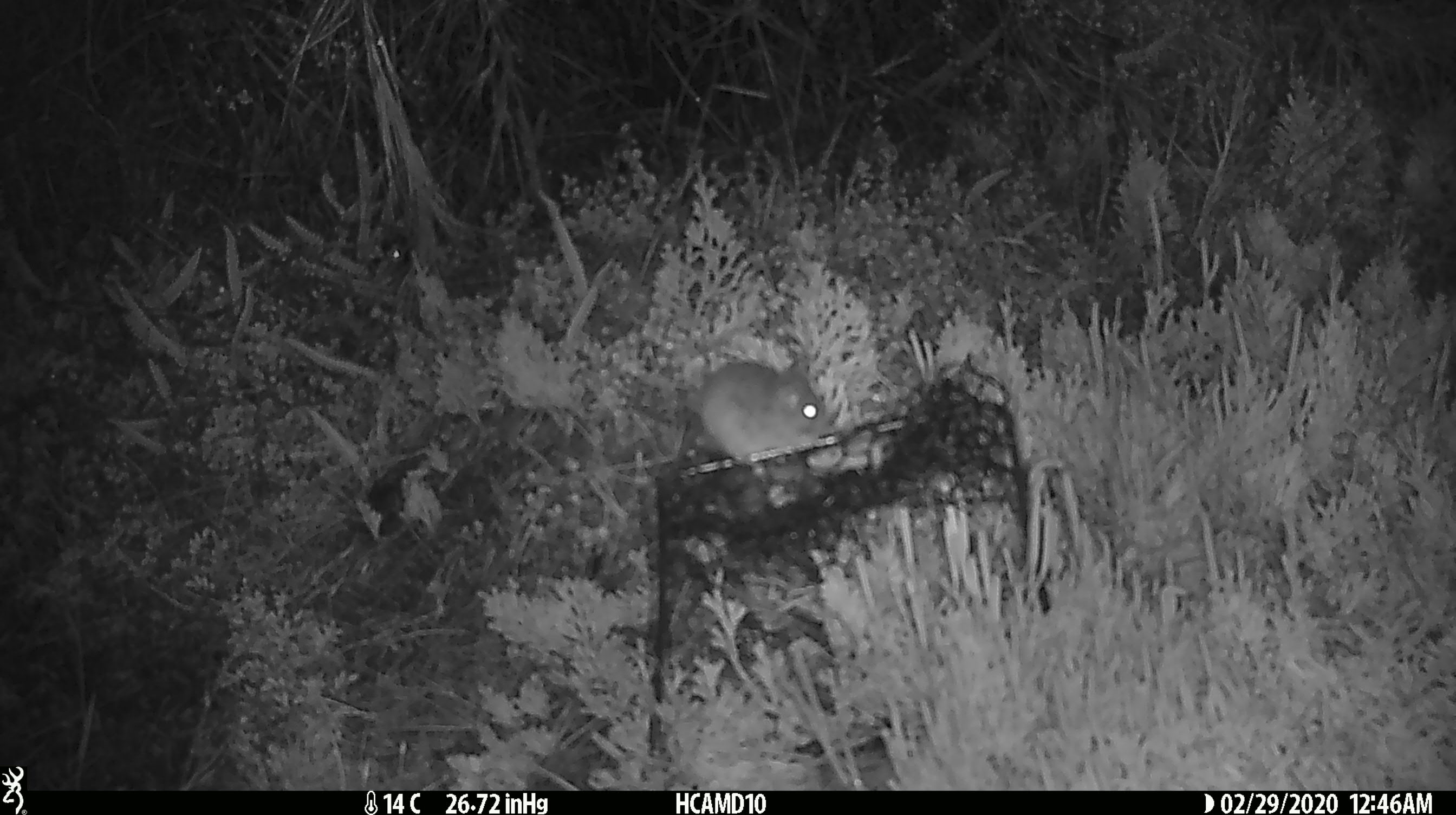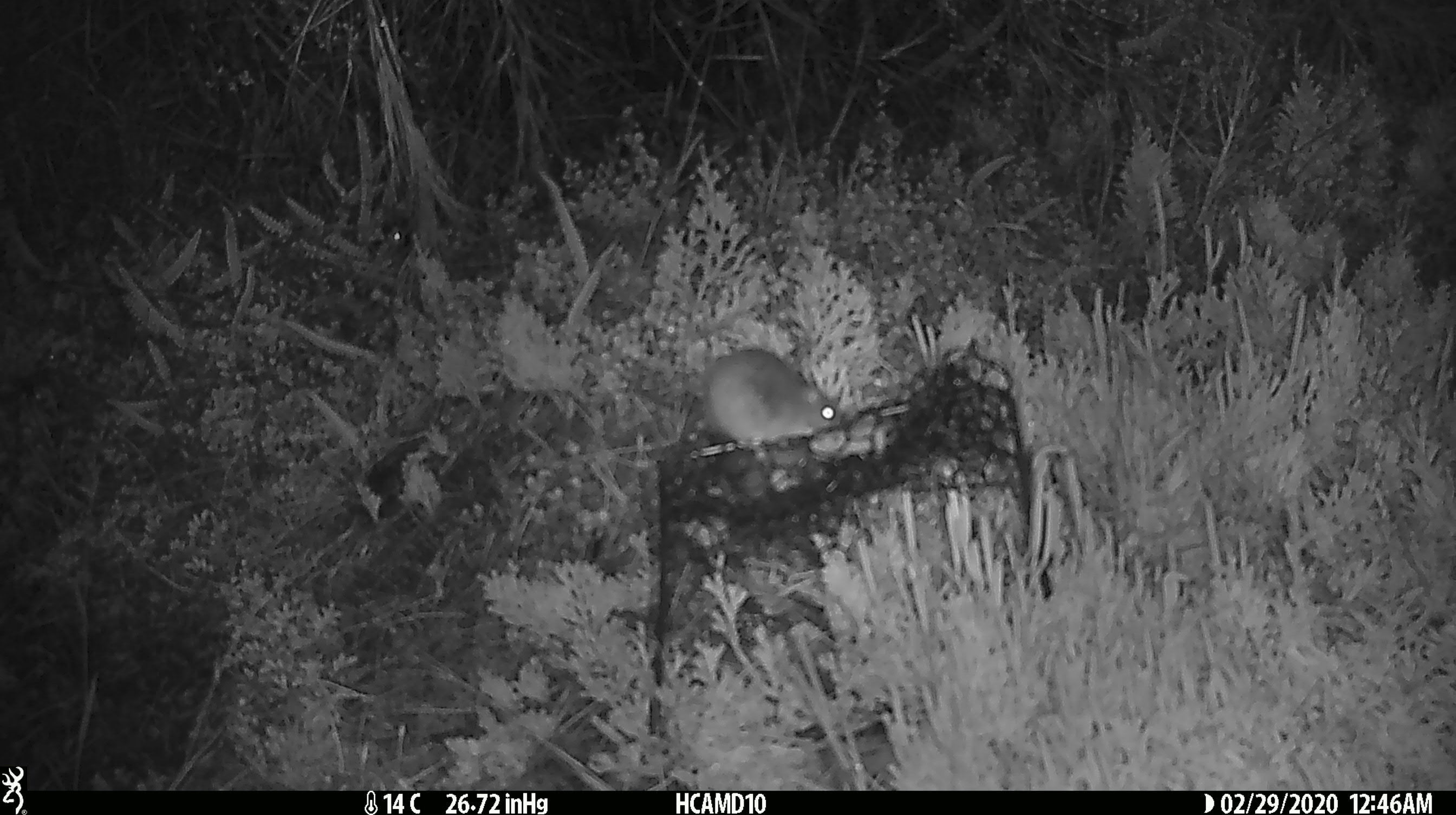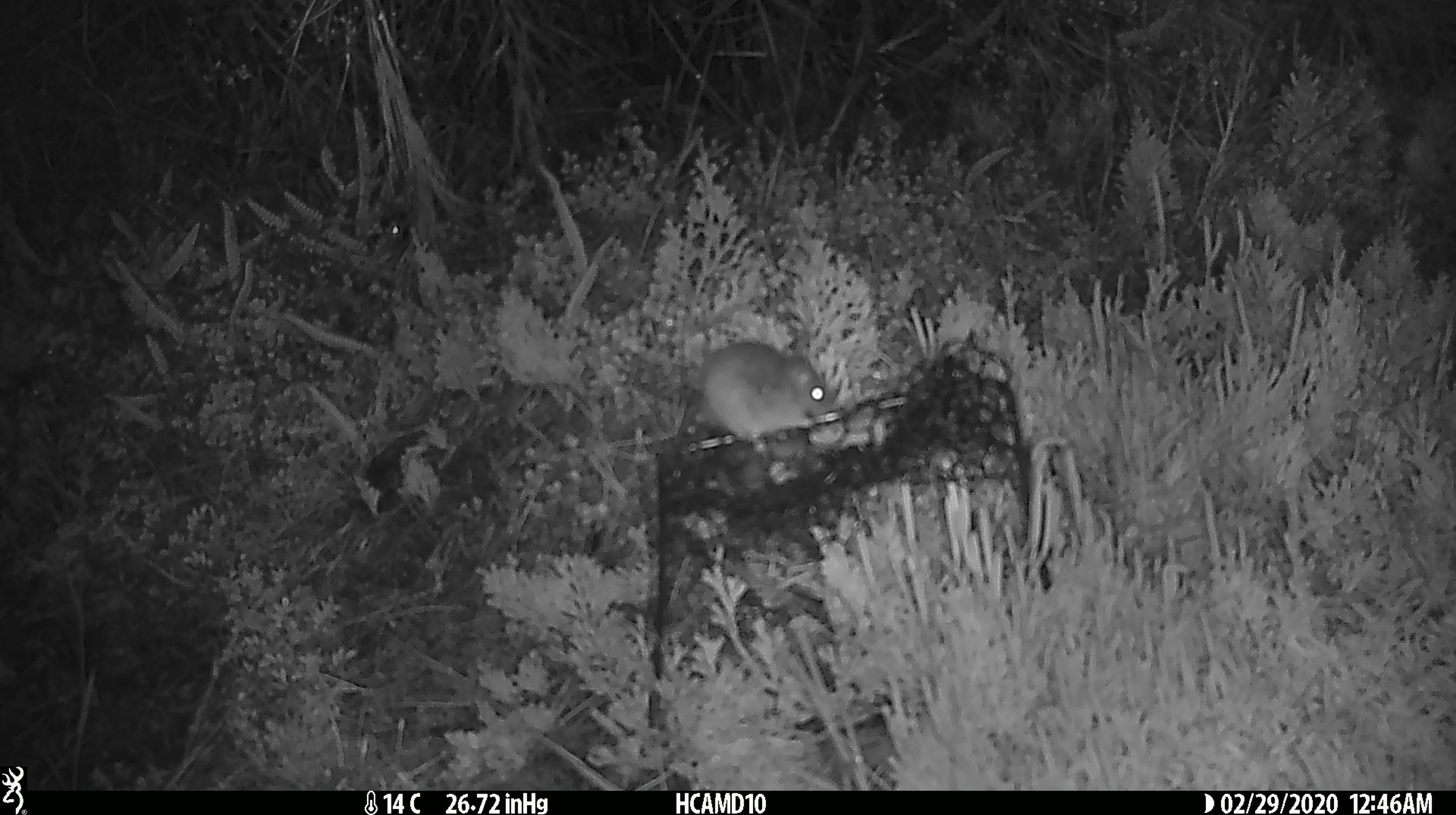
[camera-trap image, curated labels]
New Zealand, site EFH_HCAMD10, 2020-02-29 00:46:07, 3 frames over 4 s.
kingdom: Animalia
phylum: Chordata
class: Mammalia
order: Rodentia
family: Muridae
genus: Mus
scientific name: Mus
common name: mouse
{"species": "mouse (Mus)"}